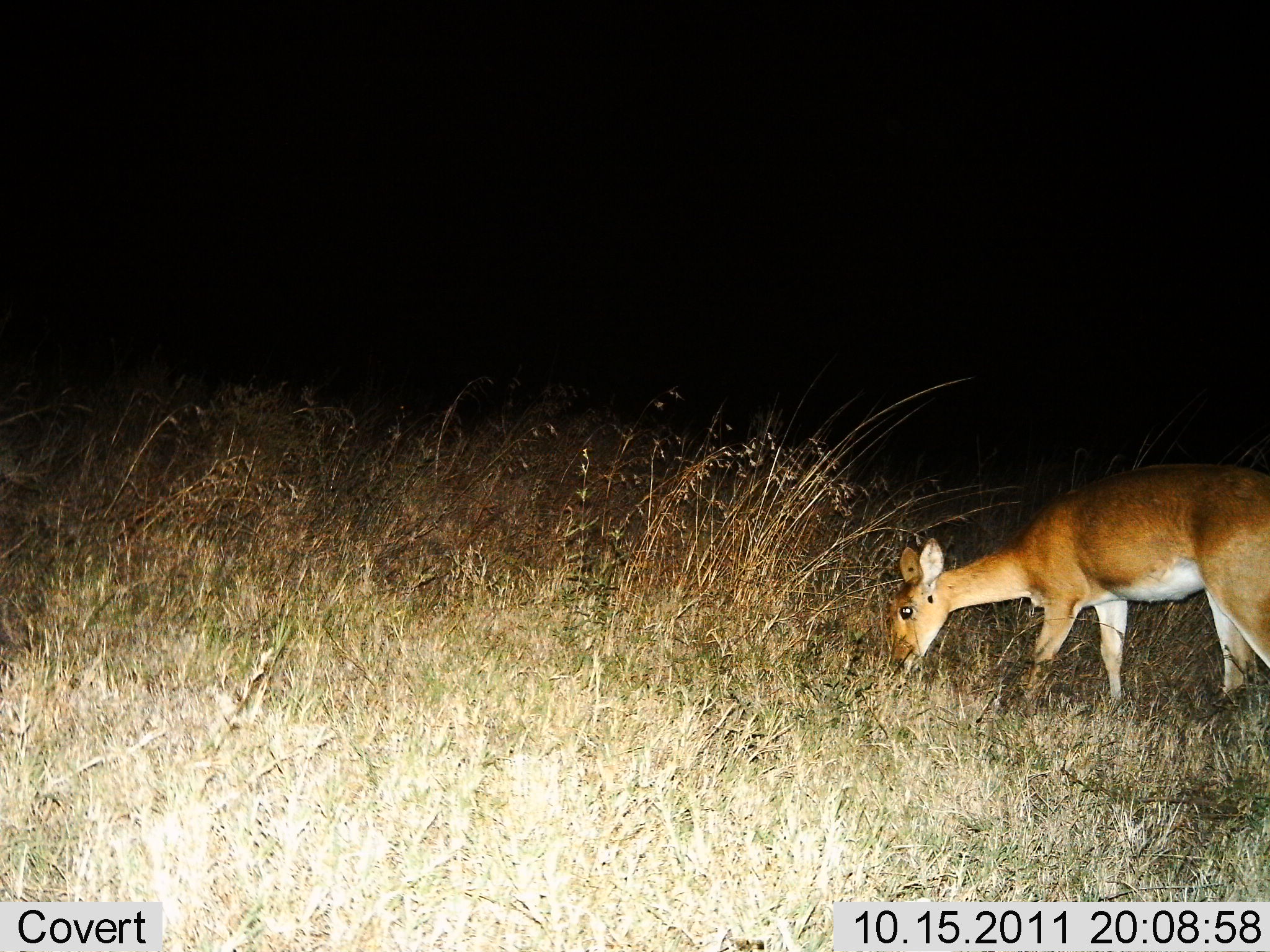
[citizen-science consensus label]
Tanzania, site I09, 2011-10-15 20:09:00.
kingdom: Animalia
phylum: Chordata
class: Mammalia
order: Artiodactyla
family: Bovidae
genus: Redunca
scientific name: Redunca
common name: reedbuck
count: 1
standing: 7%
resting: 0%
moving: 0%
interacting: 0%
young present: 0%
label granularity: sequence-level